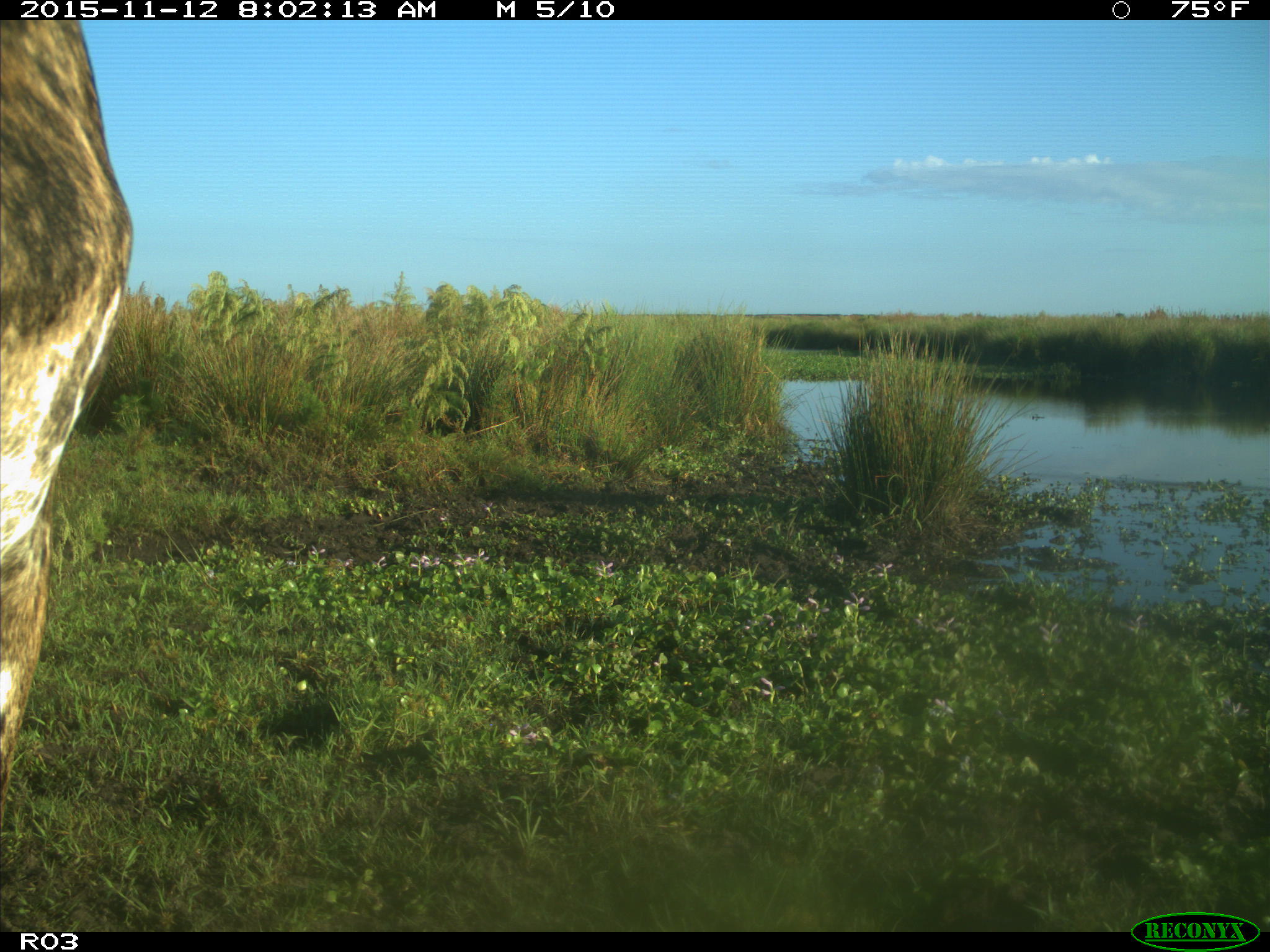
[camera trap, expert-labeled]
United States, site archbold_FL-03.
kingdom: Animalia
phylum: Chordata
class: Mammalia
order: Artiodactyla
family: Bovidae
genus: Bos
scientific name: Bos taurus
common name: domestic cow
Bos taurus (domestic cow).